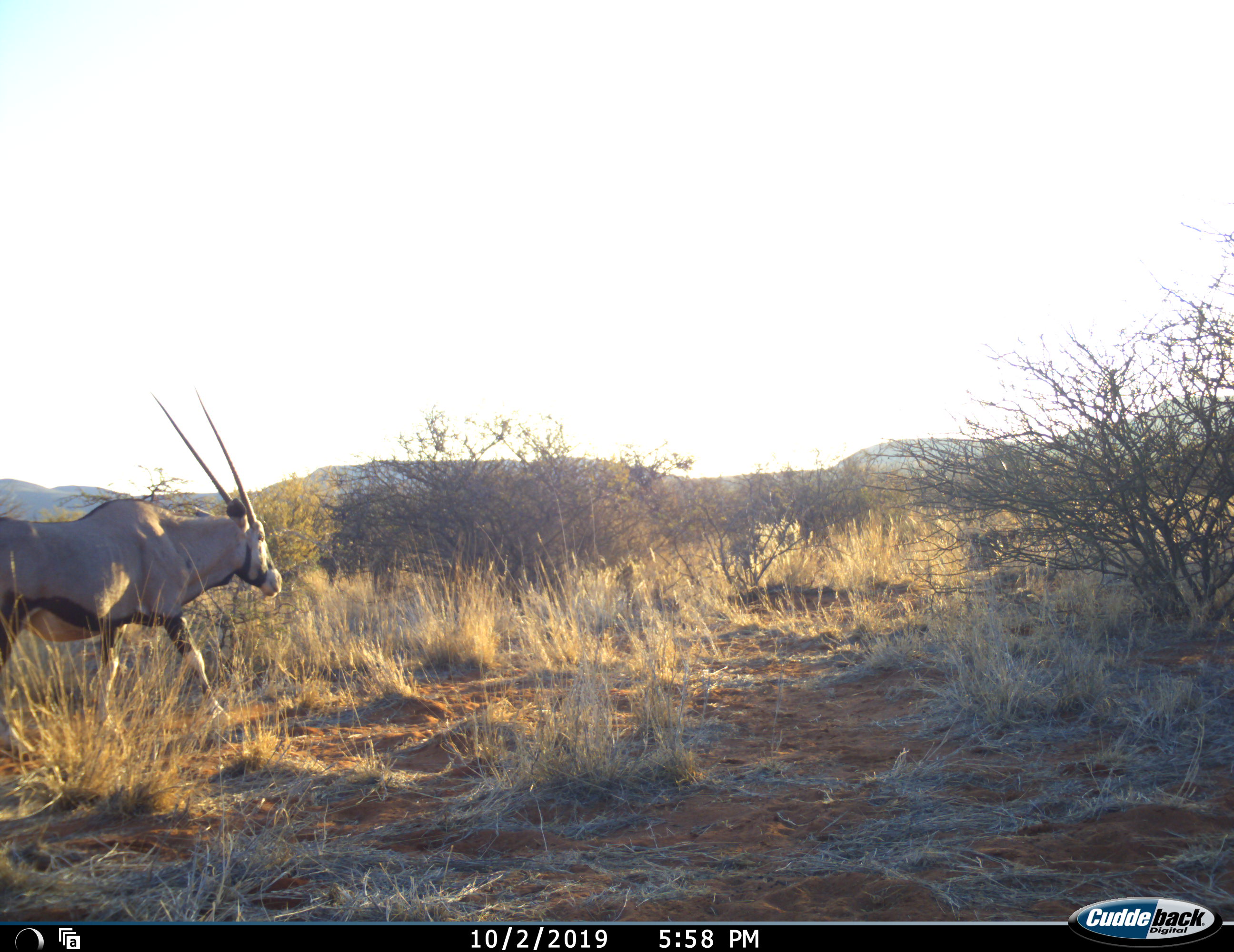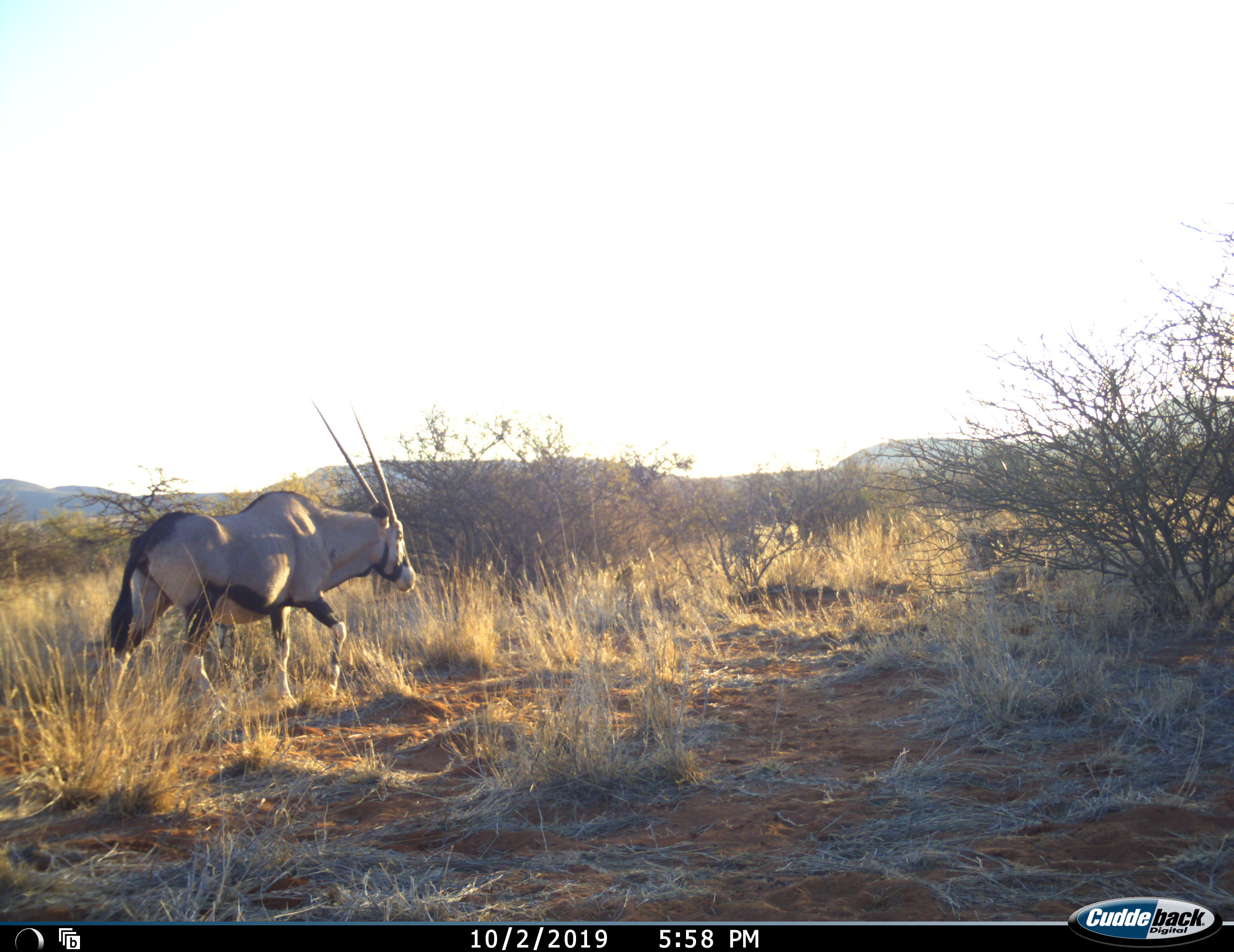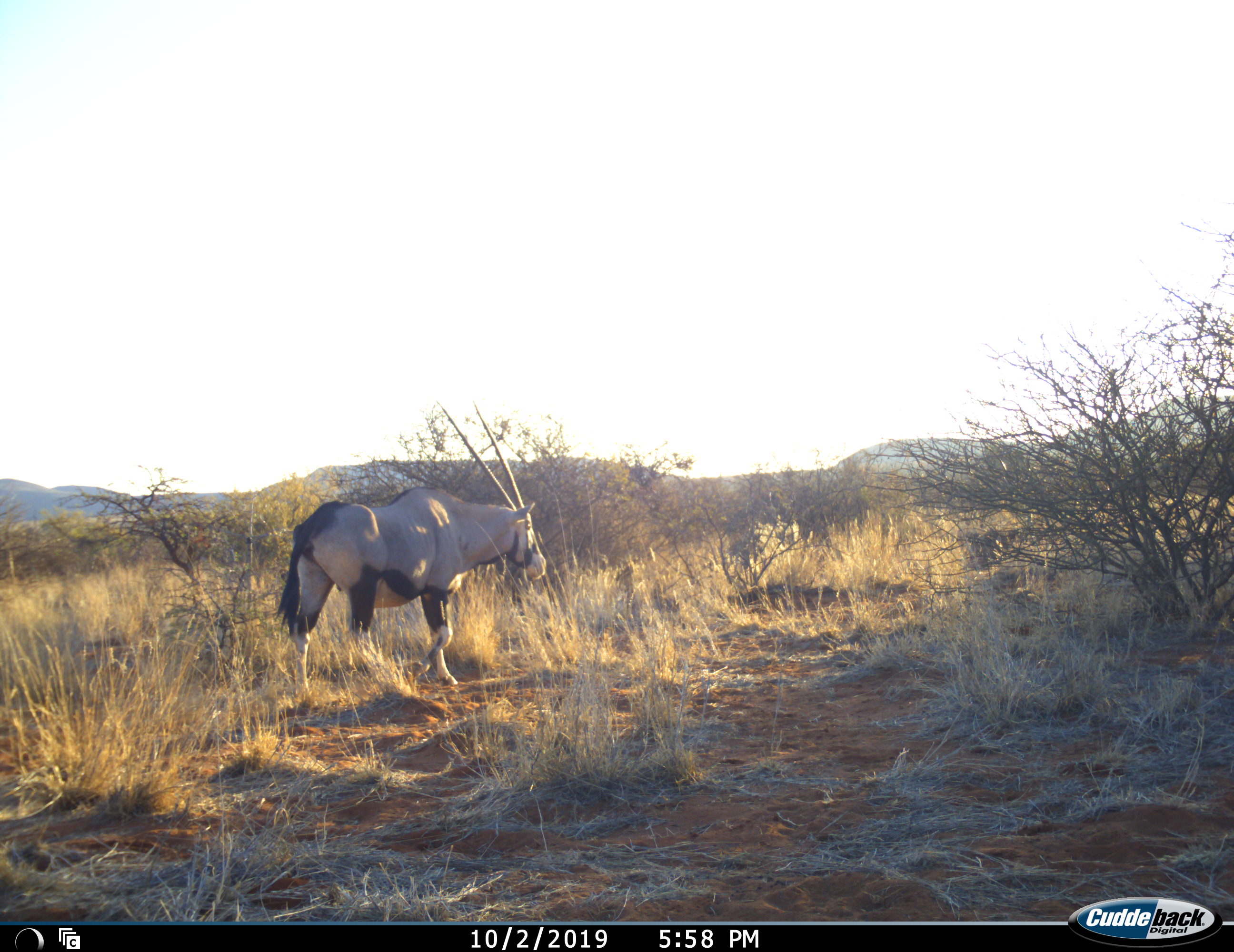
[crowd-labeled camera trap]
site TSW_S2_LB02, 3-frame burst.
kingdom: Animalia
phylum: Chordata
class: Mammalia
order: Artiodactyla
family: Bovidae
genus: Oryx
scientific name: Oryx gazella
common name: gemsbok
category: oryx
Oryx (gemsbok) (Oryx gazella), count 1. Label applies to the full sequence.